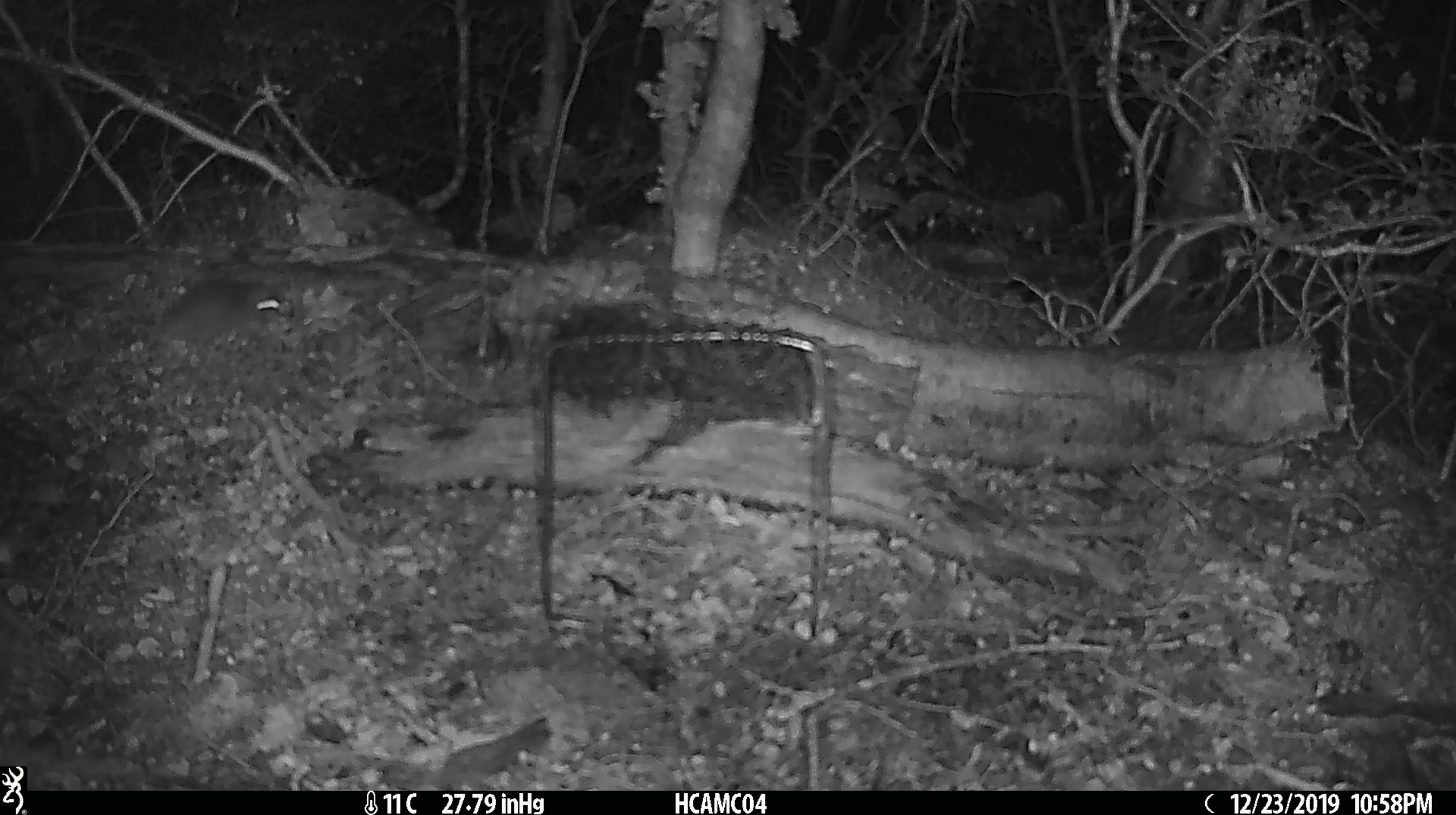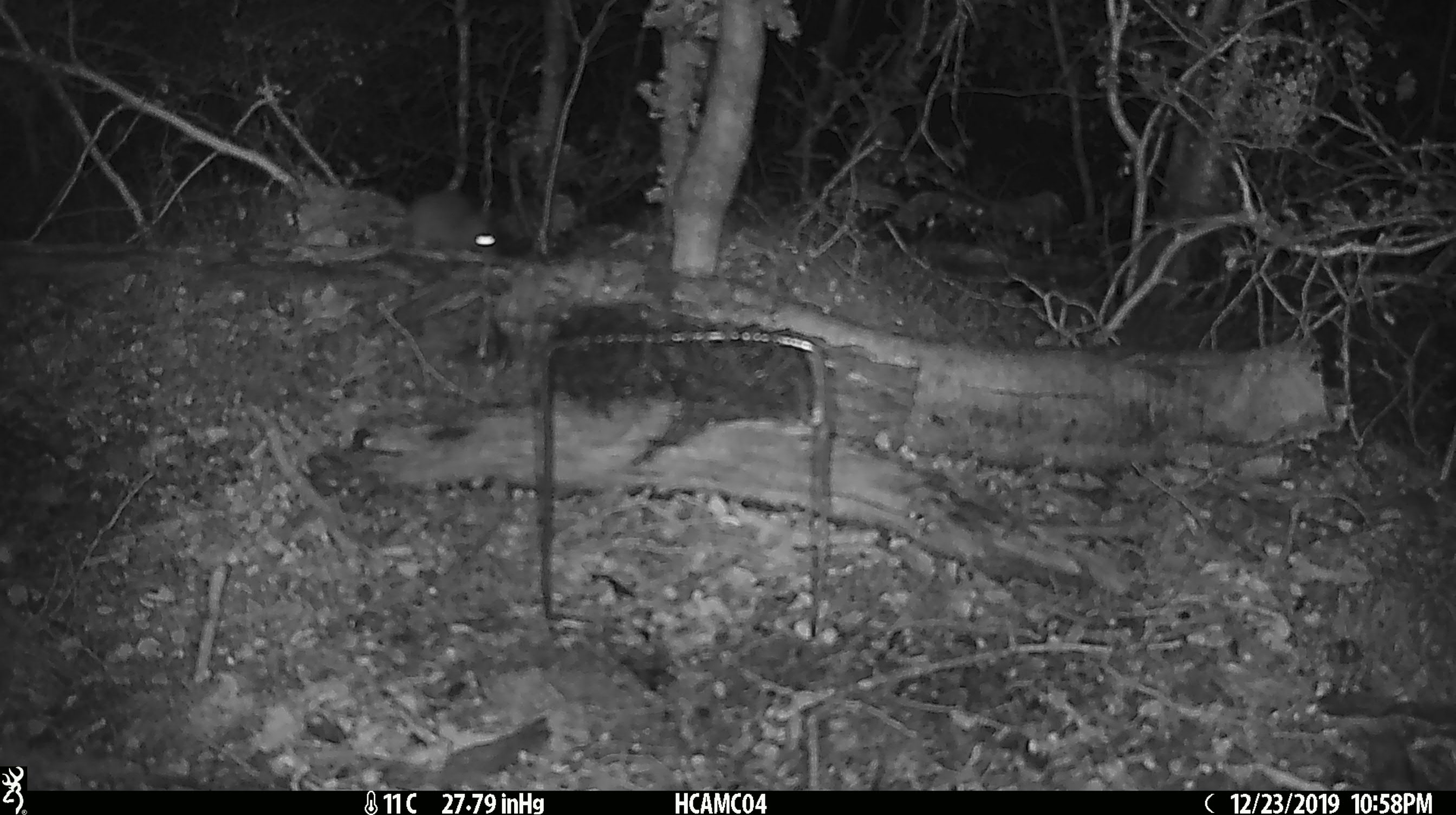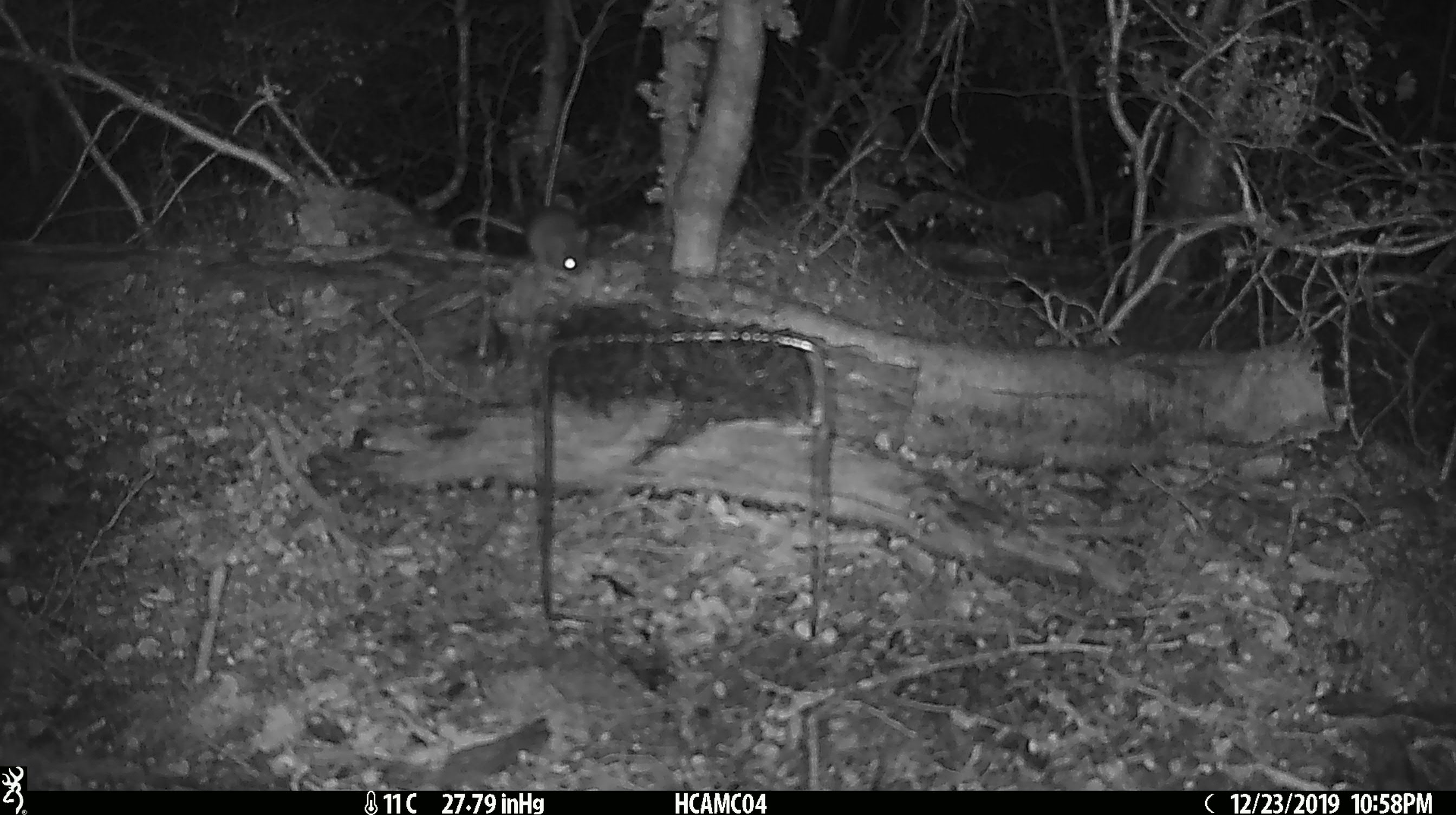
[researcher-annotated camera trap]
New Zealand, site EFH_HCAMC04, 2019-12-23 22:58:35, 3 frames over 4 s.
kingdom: Animalia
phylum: Chordata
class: Mammalia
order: Rodentia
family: Muridae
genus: Mus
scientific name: Mus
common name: mouse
Mouse (Mus).